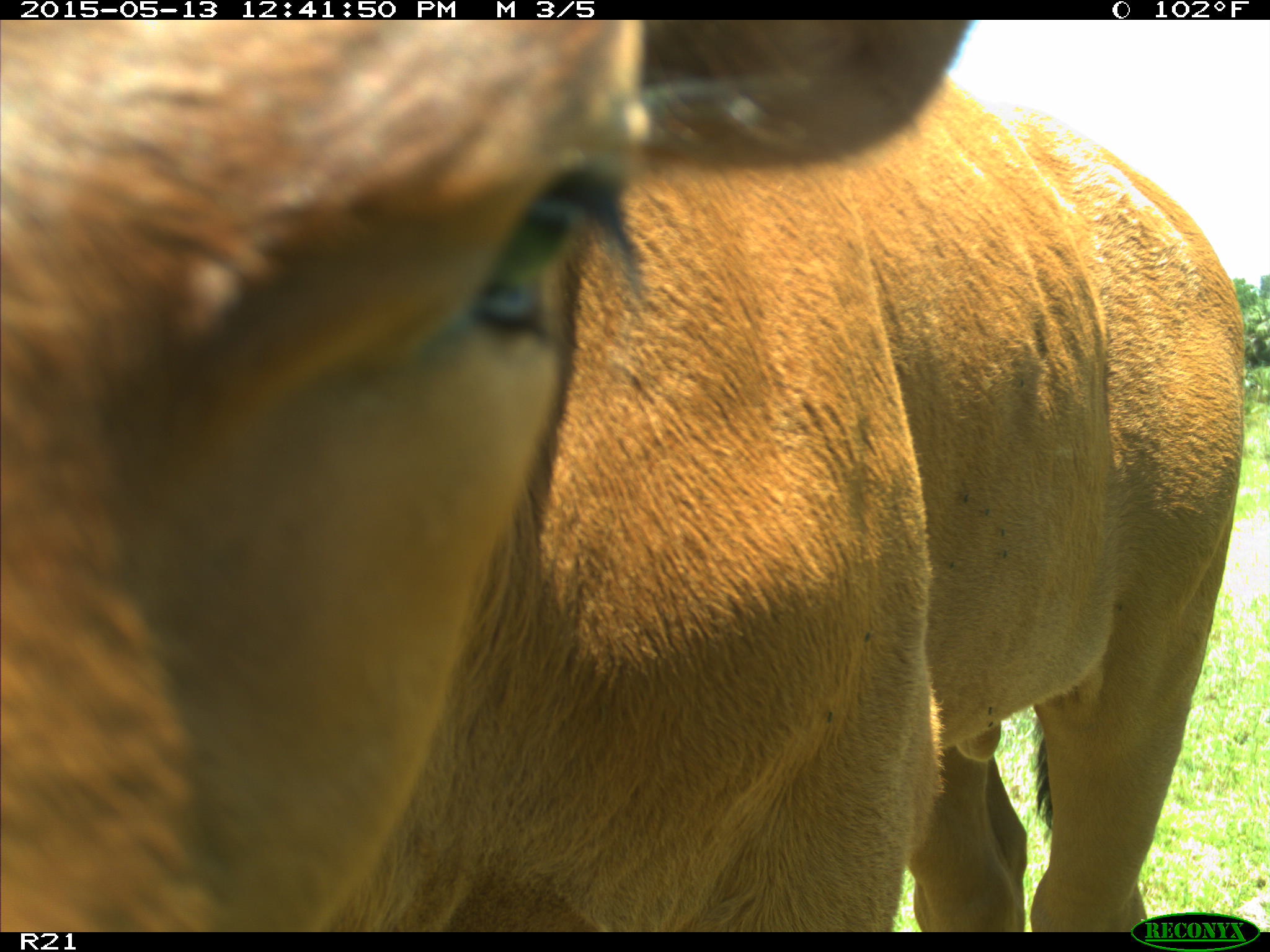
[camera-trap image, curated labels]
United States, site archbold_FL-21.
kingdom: Animalia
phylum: Chordata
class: Mammalia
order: Artiodactyla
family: Bovidae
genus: Bos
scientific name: Bos taurus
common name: domestic cow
Bos taurus (domestic cow).